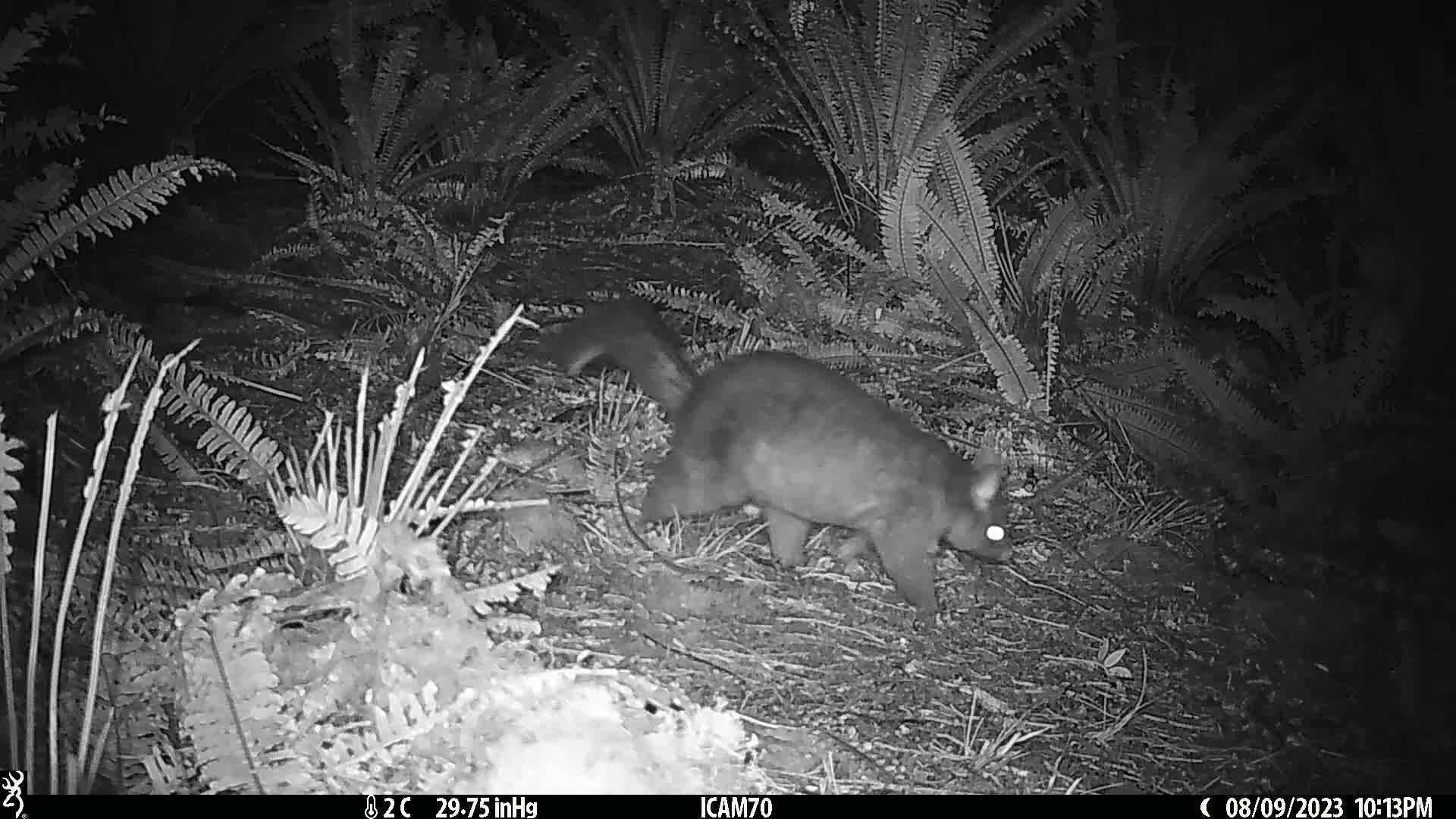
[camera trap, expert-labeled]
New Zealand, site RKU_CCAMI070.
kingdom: Animalia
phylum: Chordata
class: Mammalia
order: Diprotodontia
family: Phalangeridae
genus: Trichosurus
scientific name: Trichosurus vulpecula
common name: common brushtail possum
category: possum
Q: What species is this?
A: Possum (common brushtail possum) (Trichosurus vulpecula).